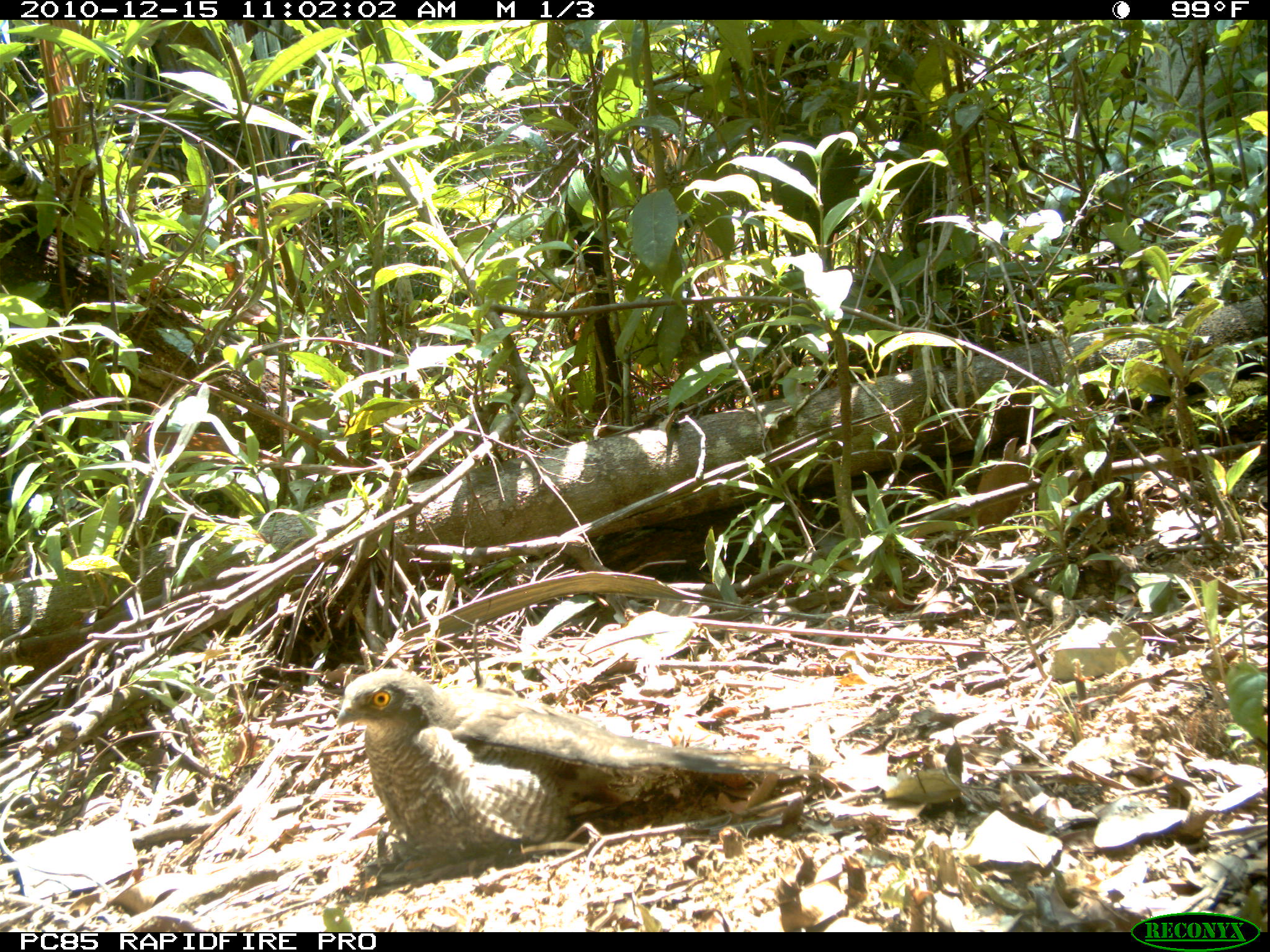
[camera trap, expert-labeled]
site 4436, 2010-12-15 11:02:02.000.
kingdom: Animalia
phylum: Chordata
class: Aves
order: Accipitriformes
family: Accipitridae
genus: Accipiter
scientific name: Accipiter madagascariensis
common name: madagascar sparrowhawk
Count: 1.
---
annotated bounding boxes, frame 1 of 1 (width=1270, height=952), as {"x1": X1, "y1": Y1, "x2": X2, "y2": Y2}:
accipiter madagascariensis: {"x1": 327, "y1": 669, "x2": 822, "y2": 864}